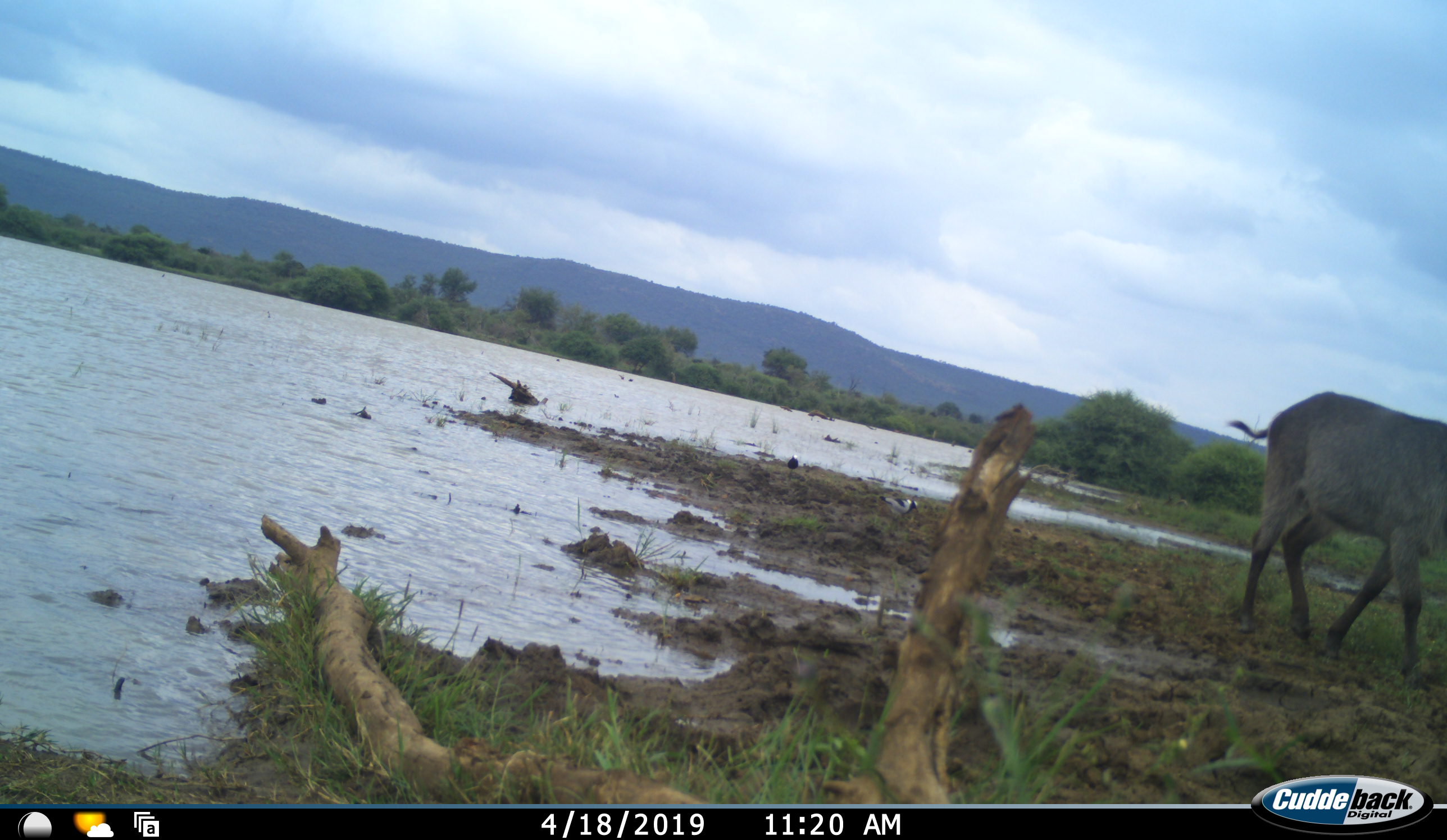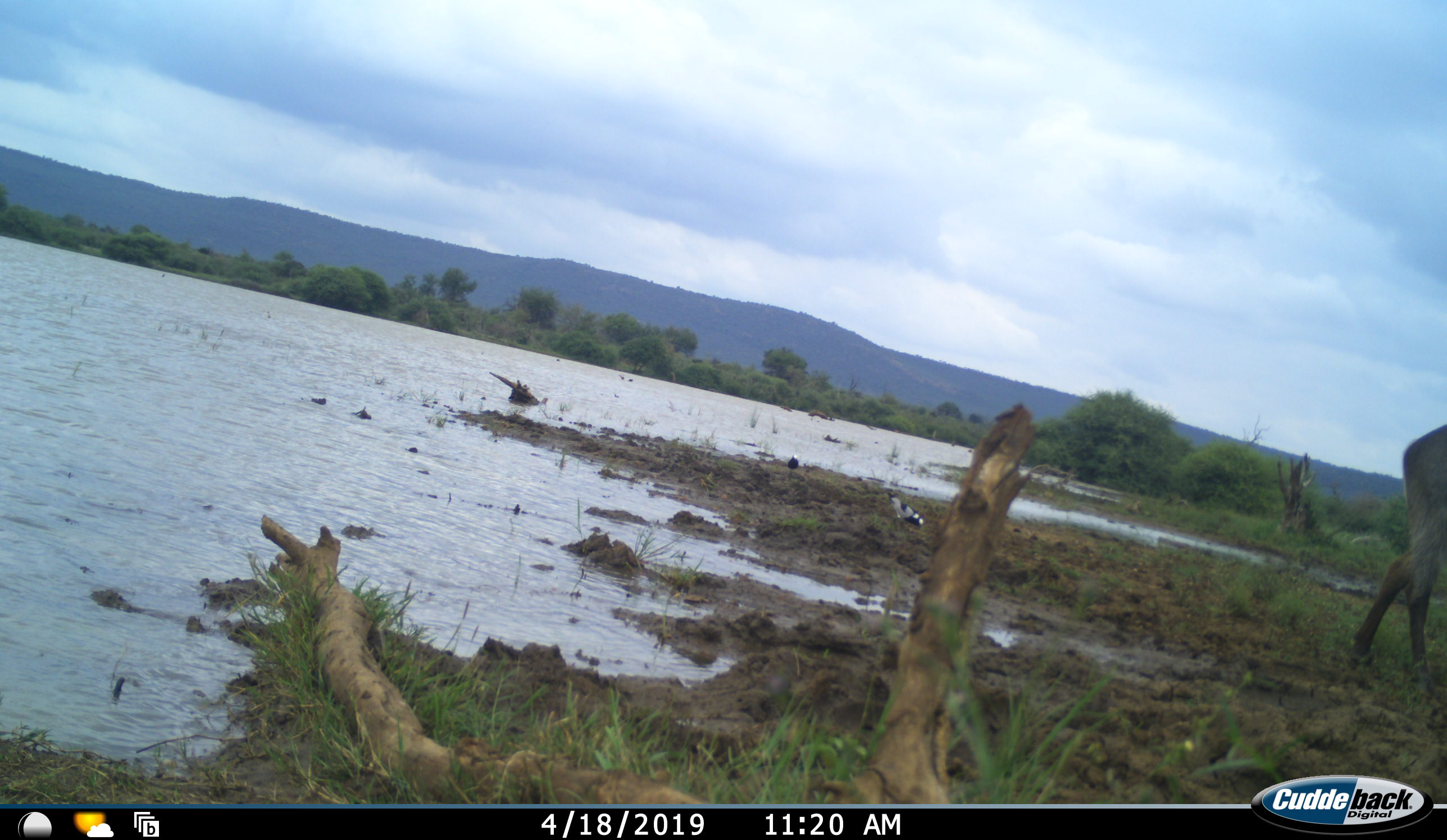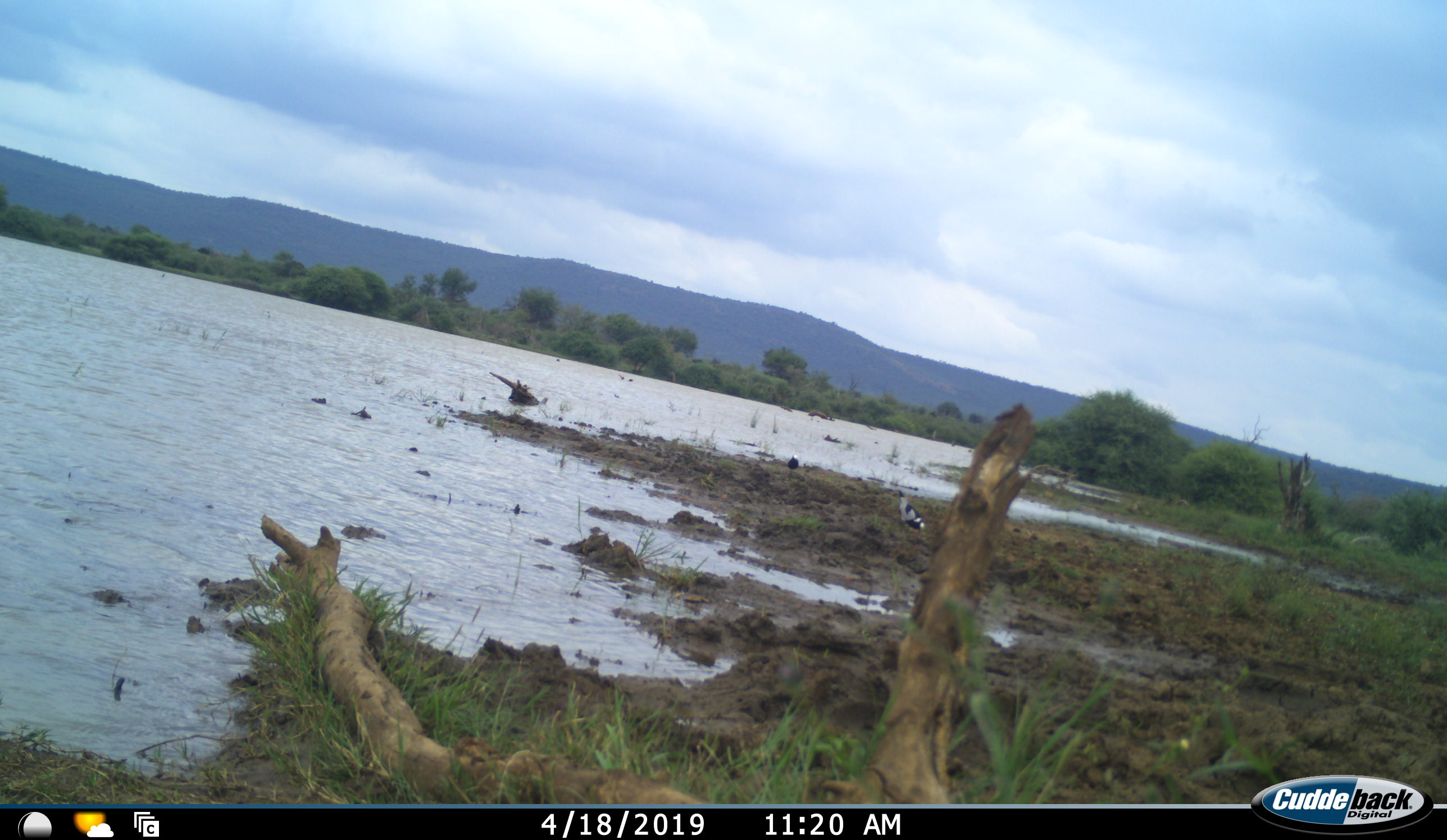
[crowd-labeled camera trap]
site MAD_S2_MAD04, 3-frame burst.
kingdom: Animalia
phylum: Chordata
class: Mammalia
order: Artiodactyla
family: Bovidae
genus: Kobus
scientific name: Kobus ellipsiprymnus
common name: waterbuck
Waterbuck (Kobus ellipsiprymnus), count 1. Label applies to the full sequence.